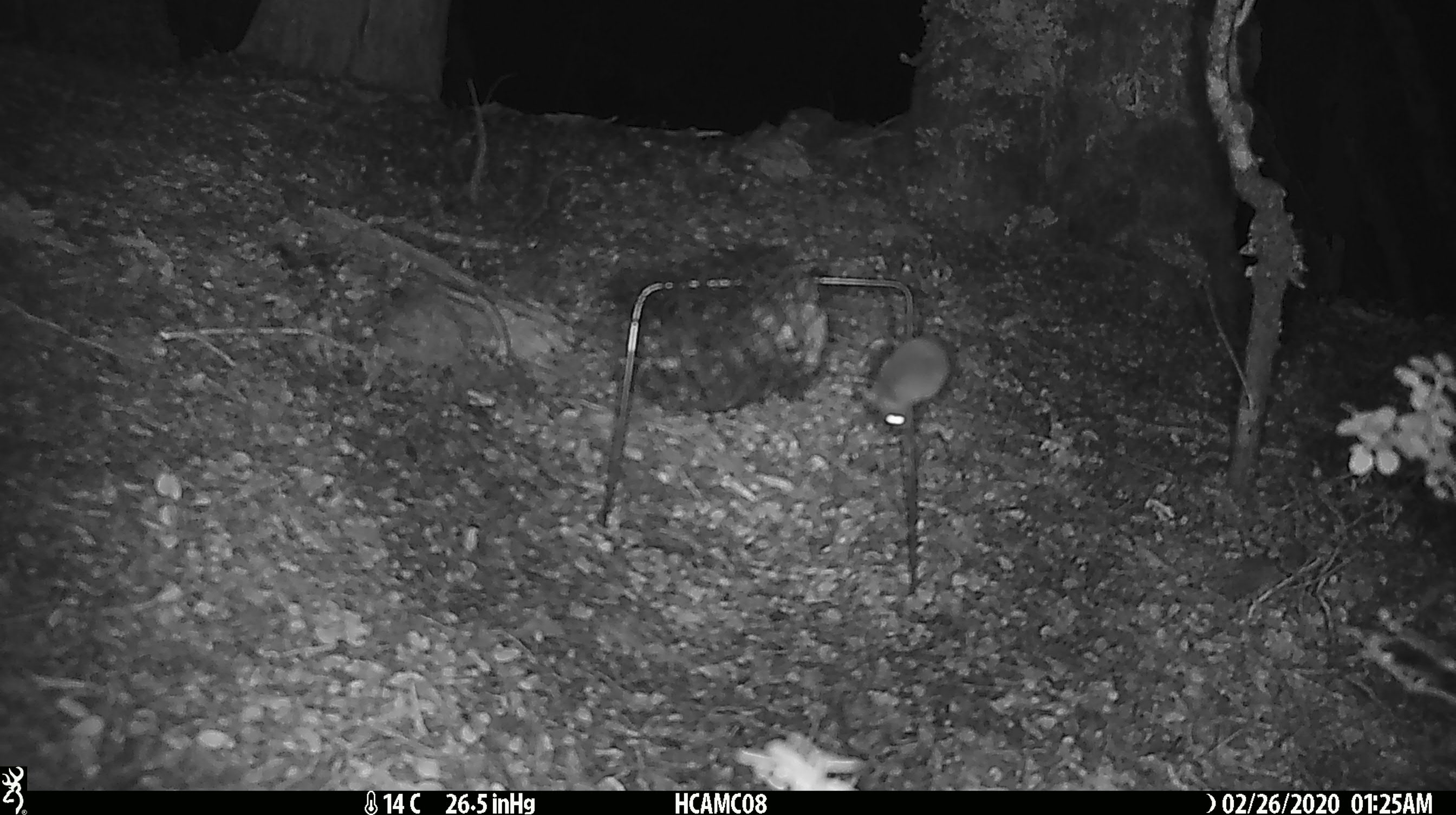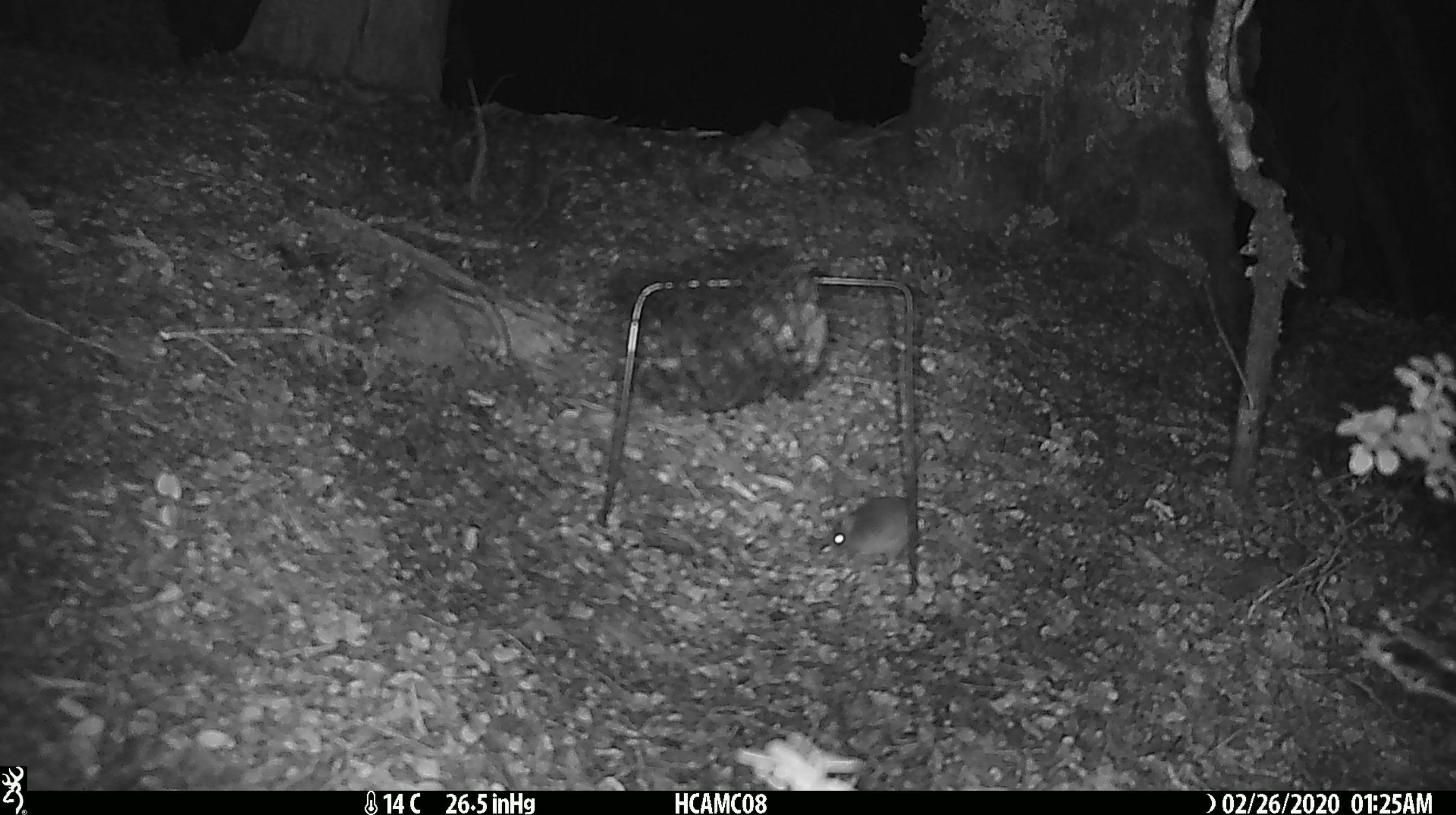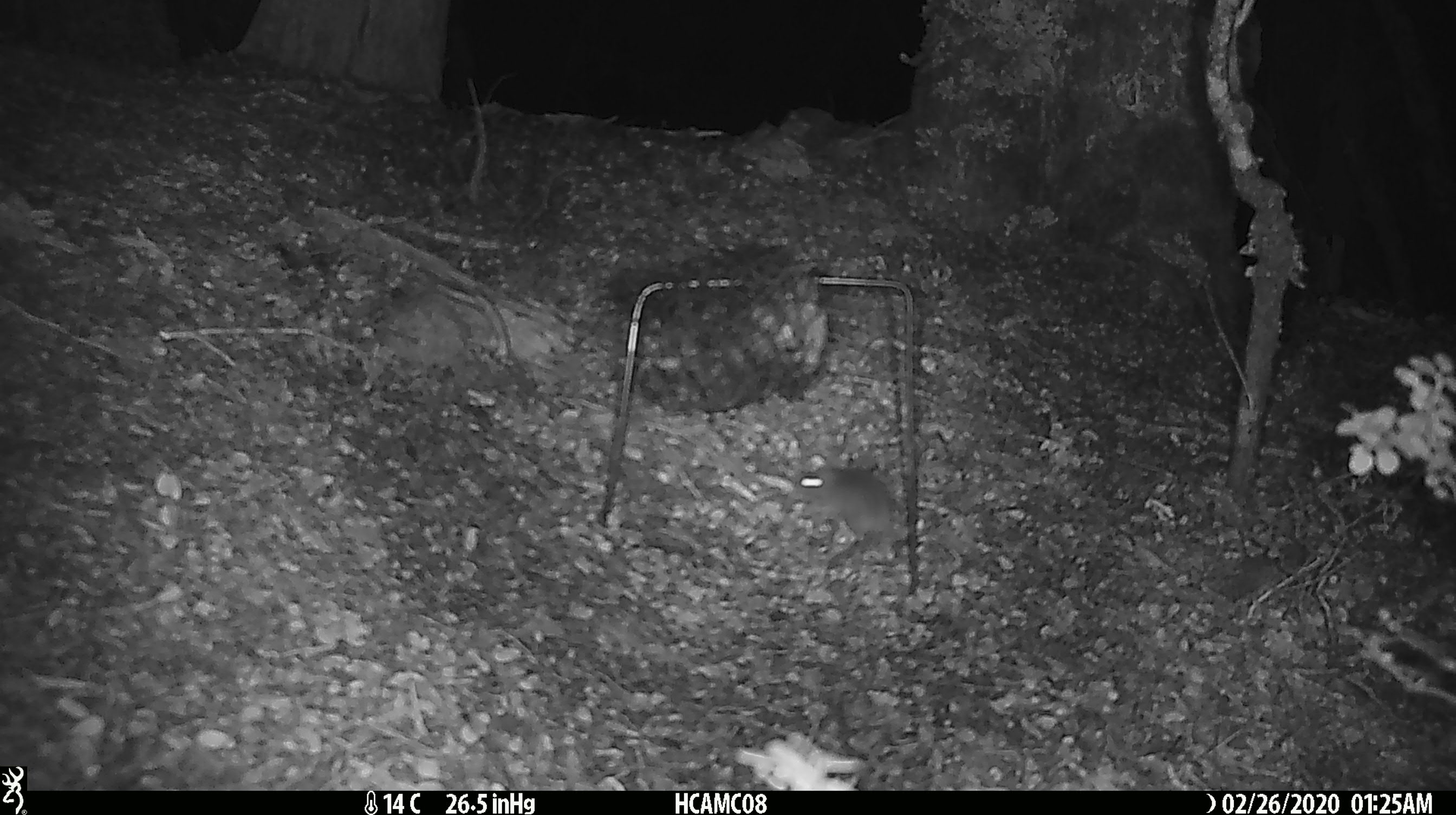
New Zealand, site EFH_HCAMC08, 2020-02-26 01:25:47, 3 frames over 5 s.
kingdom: Animalia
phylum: Chordata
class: Mammalia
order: Rodentia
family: Muridae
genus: Mus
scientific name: Mus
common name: mouse